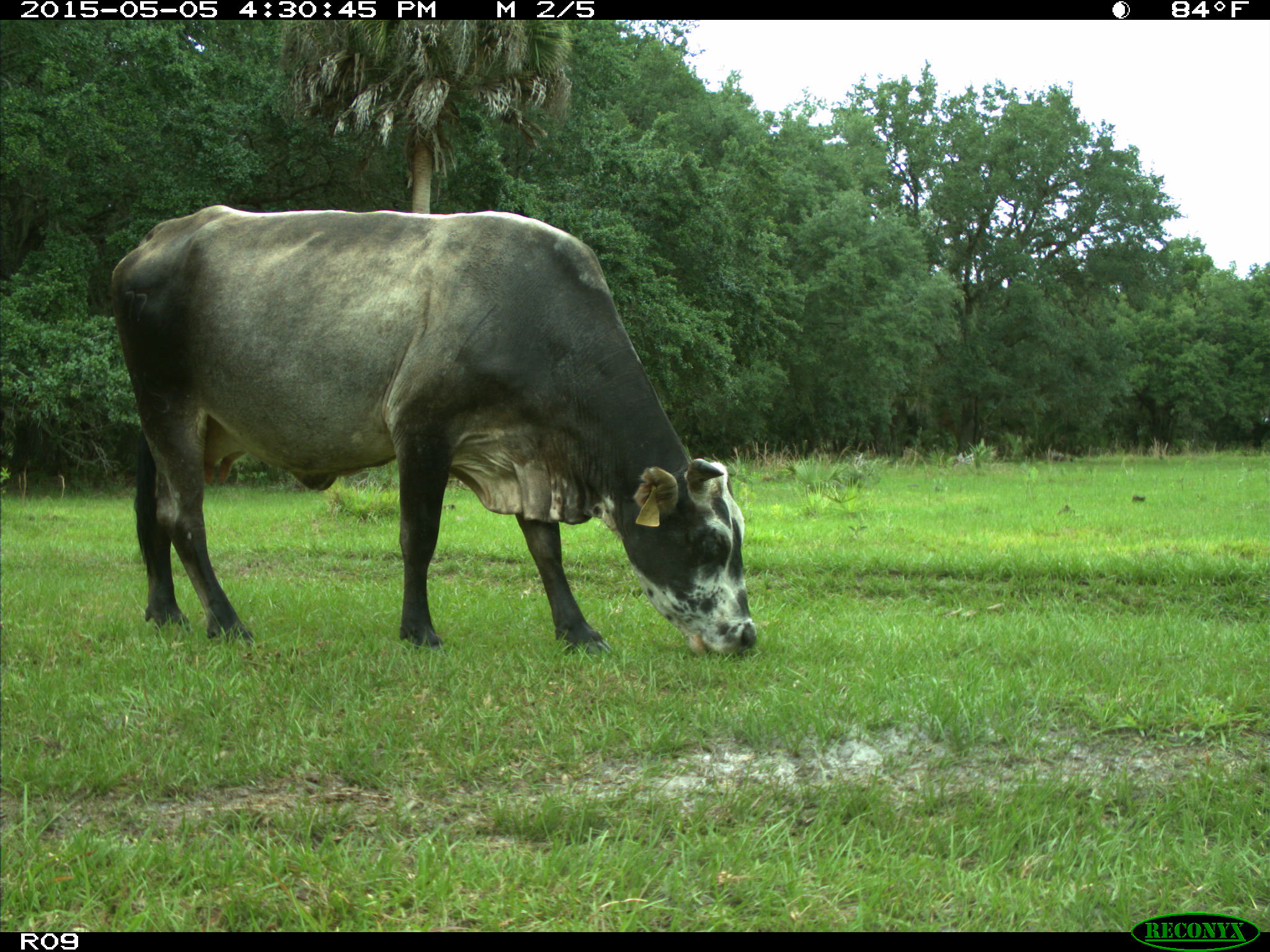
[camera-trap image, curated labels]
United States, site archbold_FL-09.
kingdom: Animalia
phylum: Chordata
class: Mammalia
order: Artiodactyla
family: Bovidae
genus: Bos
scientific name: Bos taurus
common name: domestic cow